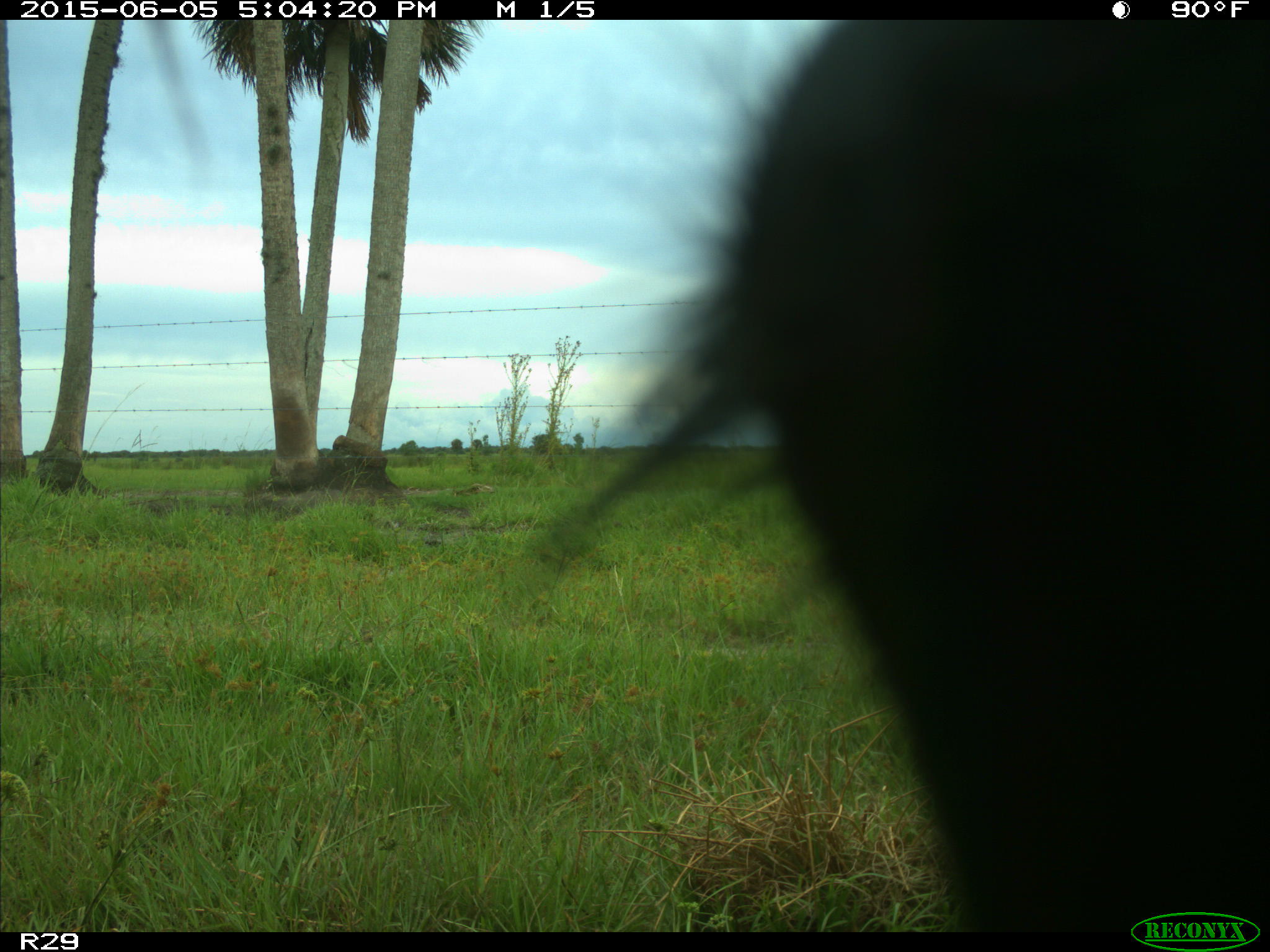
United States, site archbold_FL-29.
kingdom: Animalia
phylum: Chordata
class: Mammalia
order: Artiodactyla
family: Bovidae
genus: Bos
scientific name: Bos taurus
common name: domestic cow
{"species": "Bos taurus (domestic cow)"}